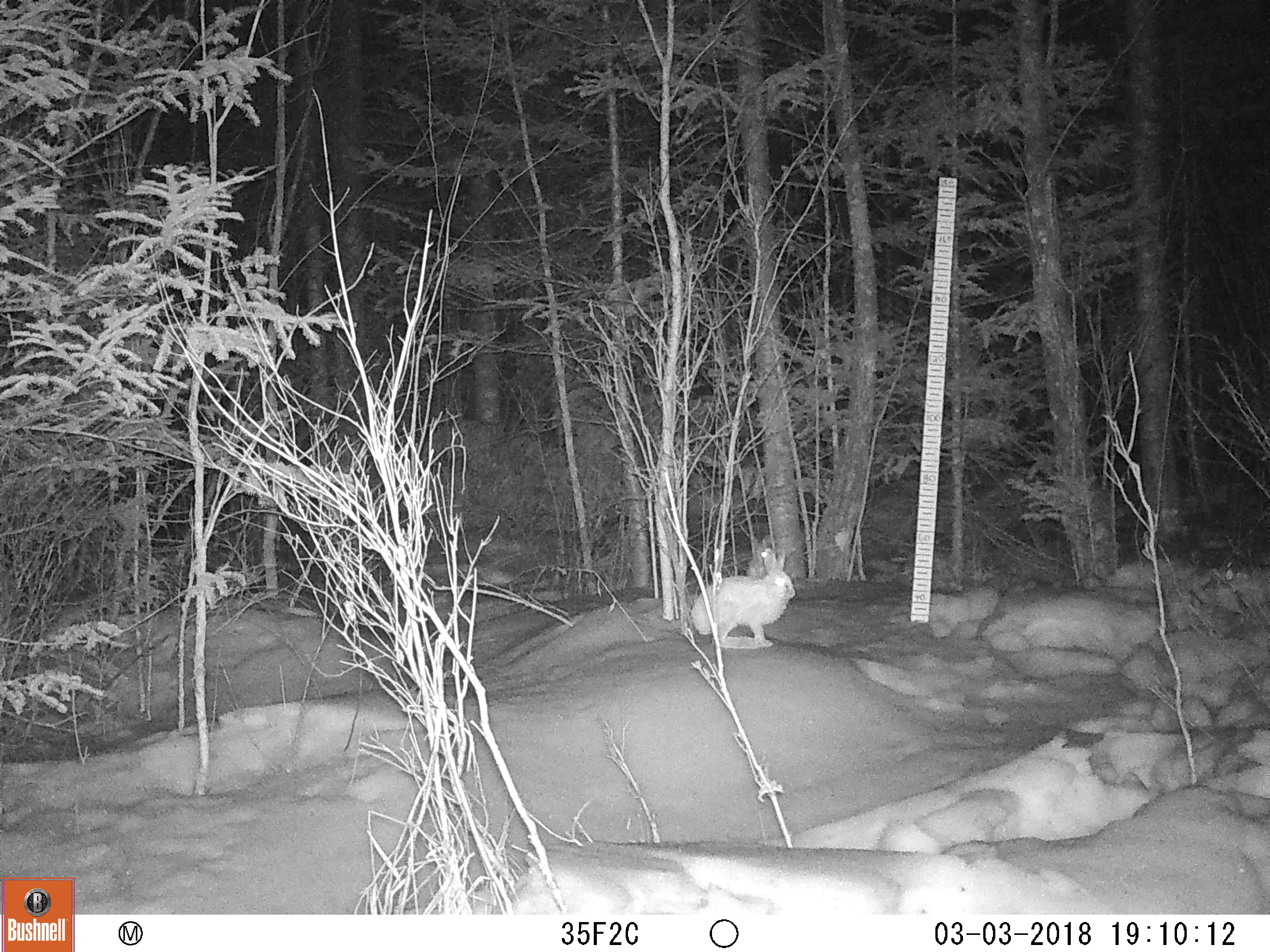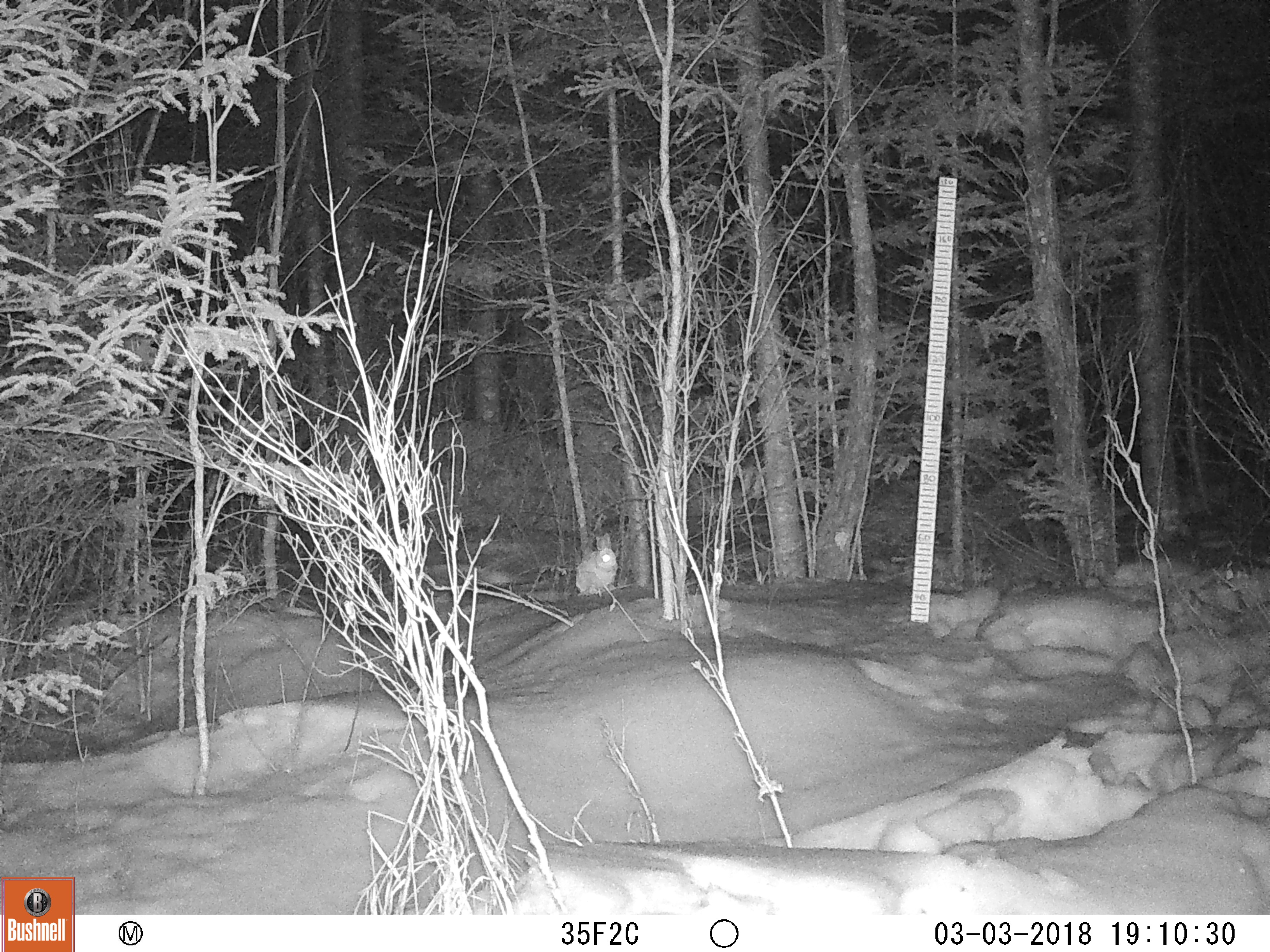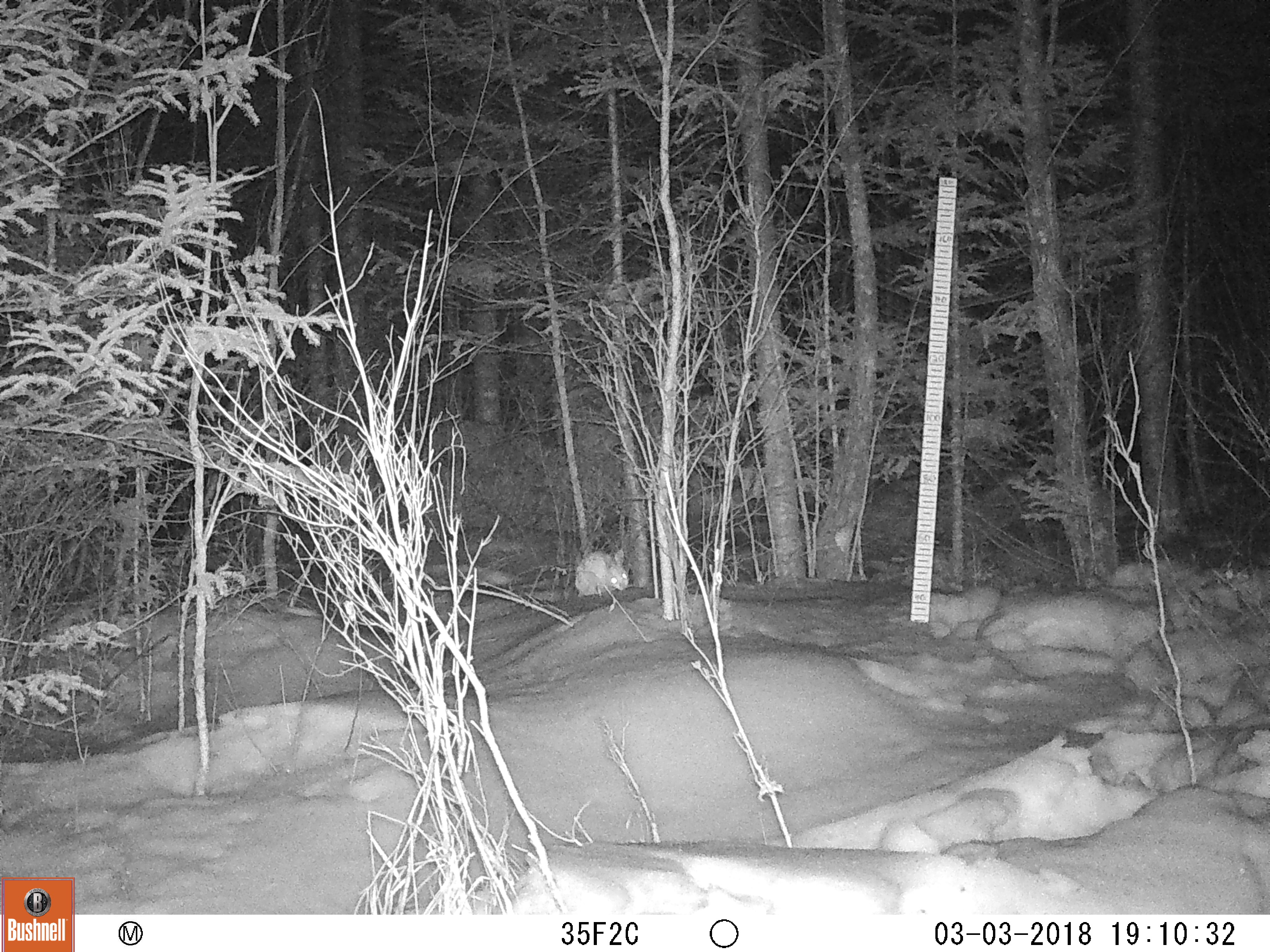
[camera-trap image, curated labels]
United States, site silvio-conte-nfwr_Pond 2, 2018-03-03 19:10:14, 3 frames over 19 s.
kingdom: Animalia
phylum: Chordata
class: Mammalia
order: Lagomorpha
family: Leporidae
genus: Lepus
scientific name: Lepus americanus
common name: snowshoe hare